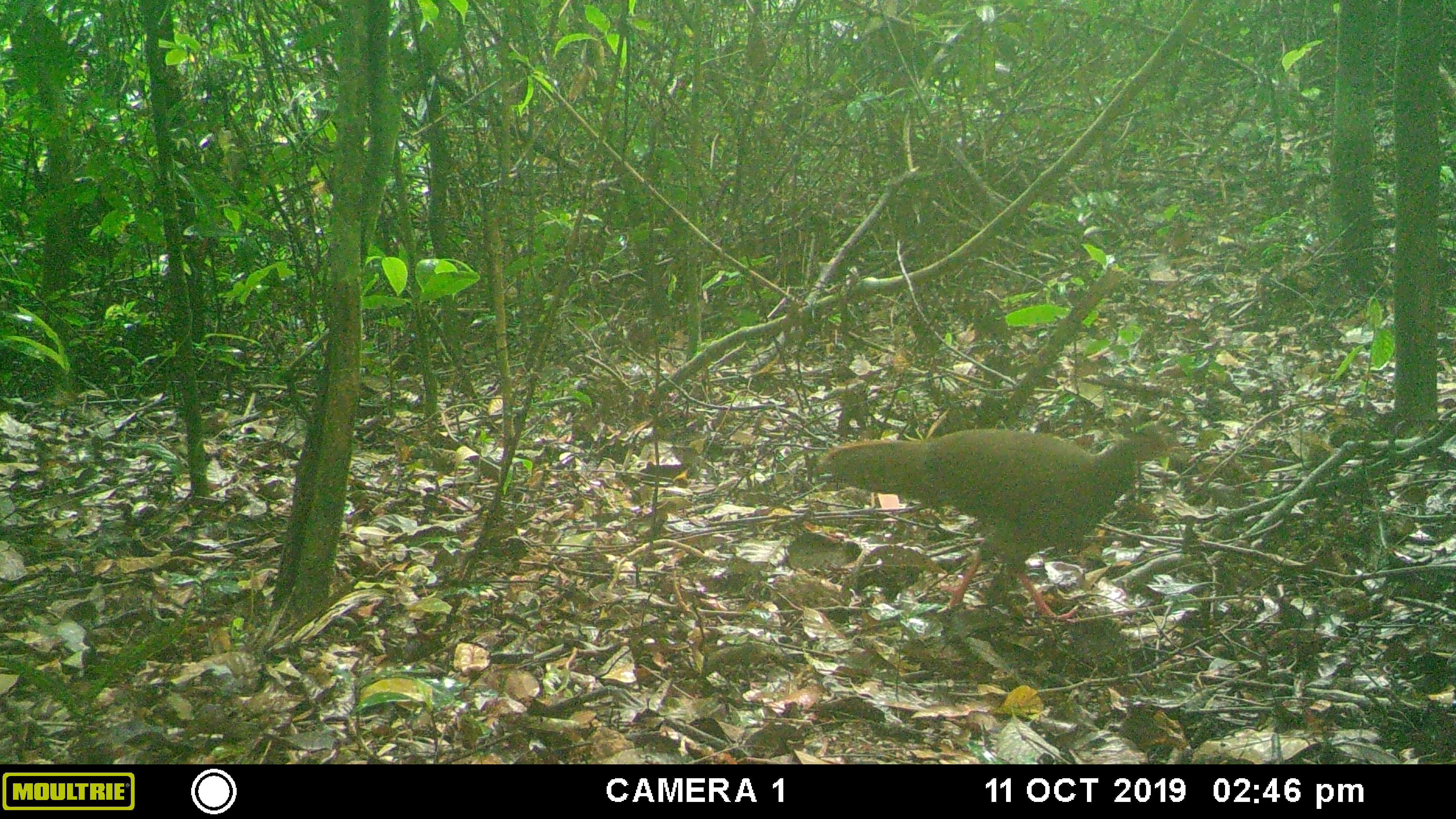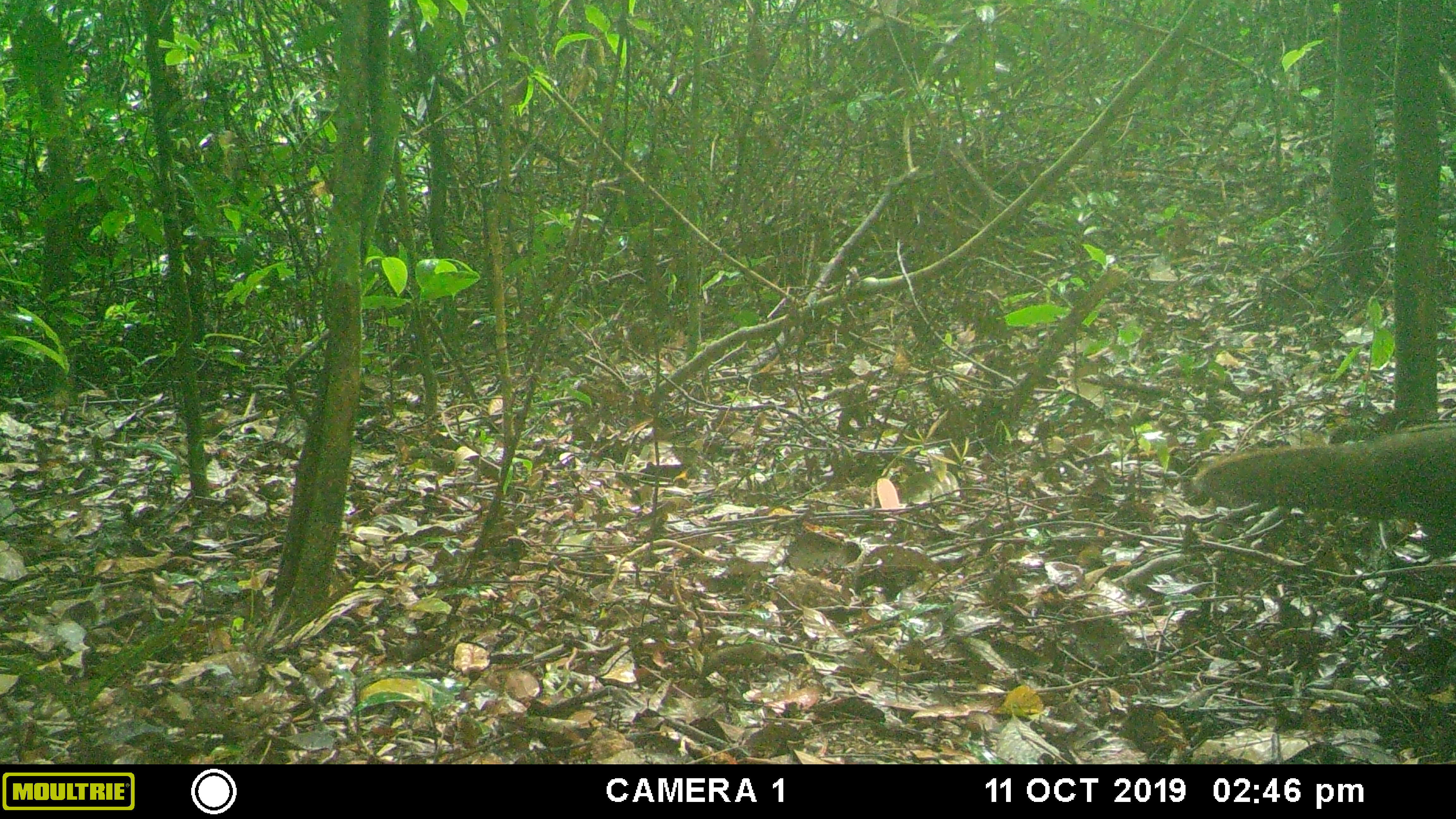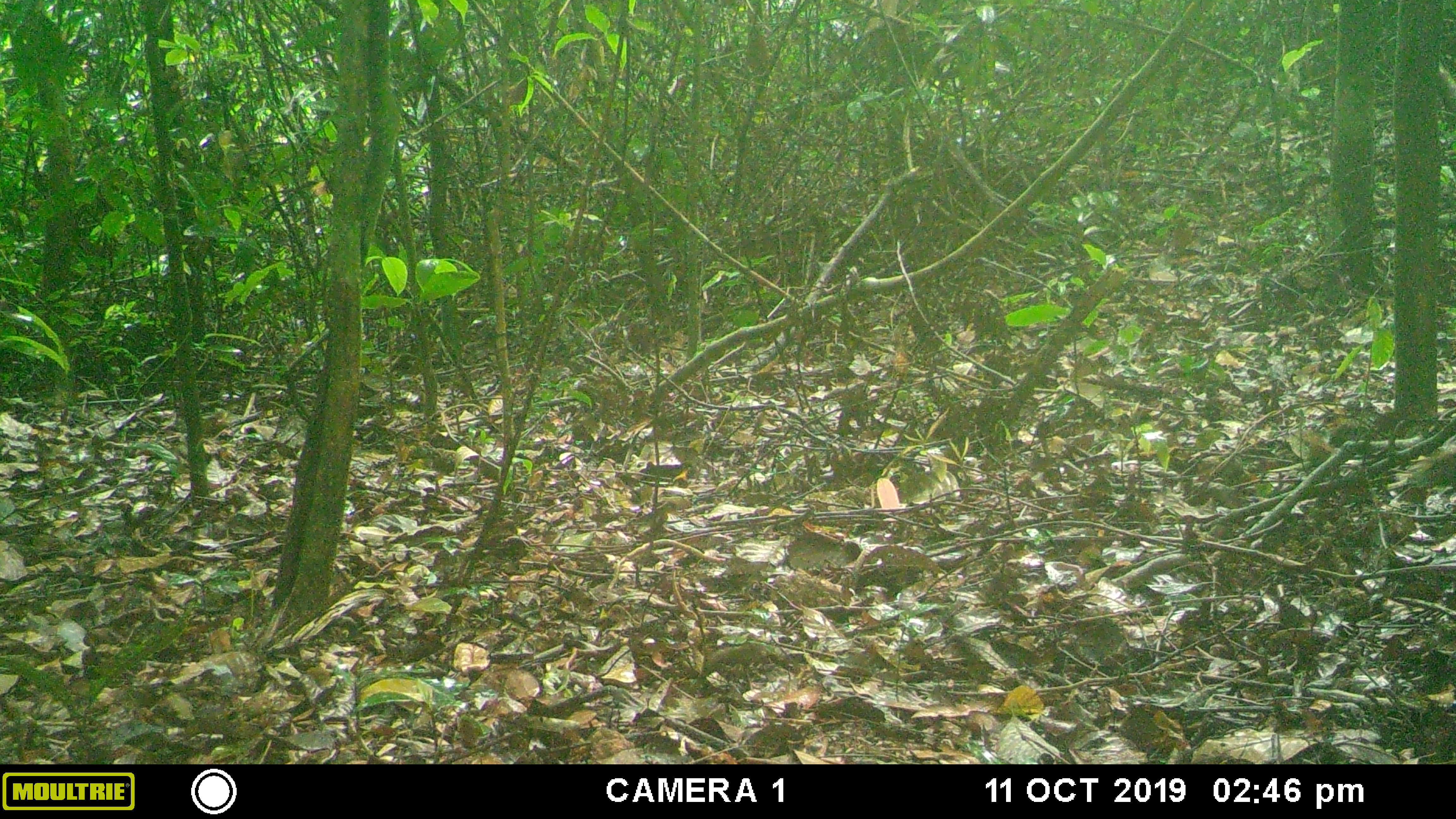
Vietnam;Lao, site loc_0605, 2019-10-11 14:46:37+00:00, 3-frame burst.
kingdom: Animalia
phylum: Chordata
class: Aves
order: Galliformes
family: Phasianidae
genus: Lophura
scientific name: Lophura nycthemera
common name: silver pheasant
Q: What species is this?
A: Silver pheasant (Lophura nycthemera).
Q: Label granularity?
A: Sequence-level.